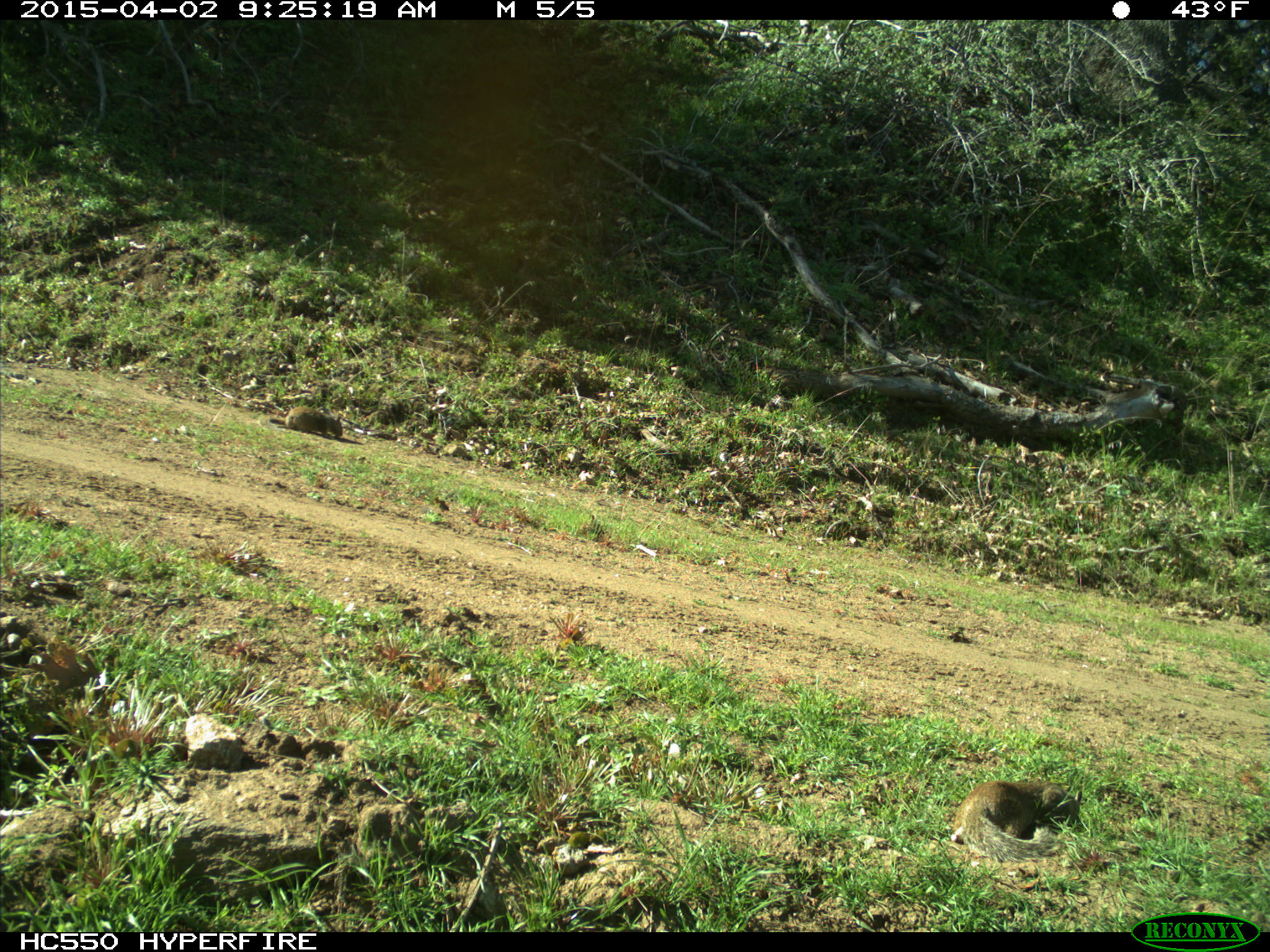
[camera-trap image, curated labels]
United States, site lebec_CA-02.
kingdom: Animalia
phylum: Chordata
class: Mammalia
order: Rodentia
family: Sciuridae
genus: Otospermophilus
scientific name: Otospermophilus beecheyi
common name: california ground squirrel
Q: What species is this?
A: Otospermophilus beecheyi (california ground squirrel).